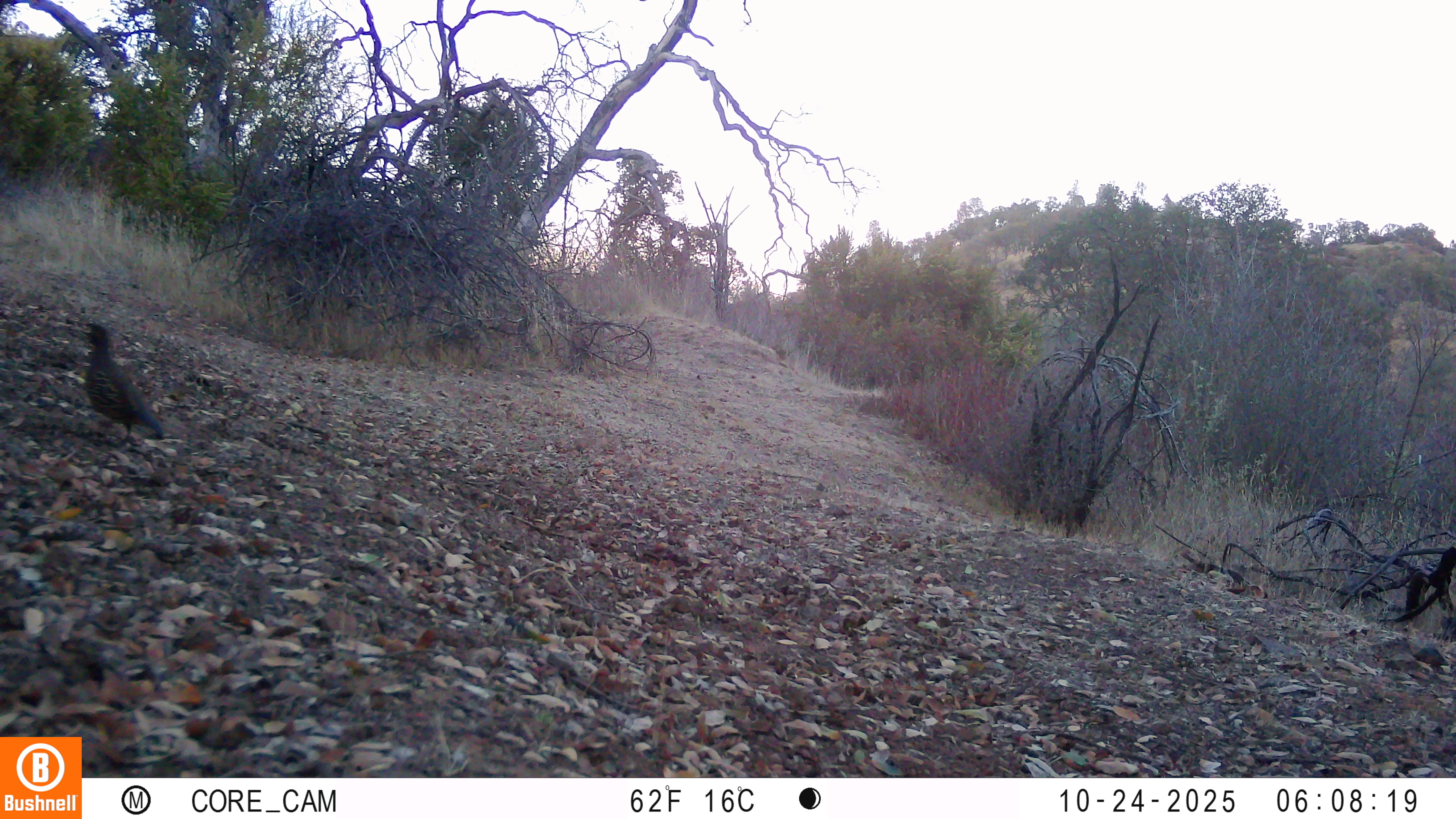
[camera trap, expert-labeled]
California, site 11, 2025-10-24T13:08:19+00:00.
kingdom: Animalia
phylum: Chordata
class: Aves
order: Galliformes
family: Odontophoridae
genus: Callipepla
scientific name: Callipepla californica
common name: california quail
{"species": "california quail (Callipepla californica)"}